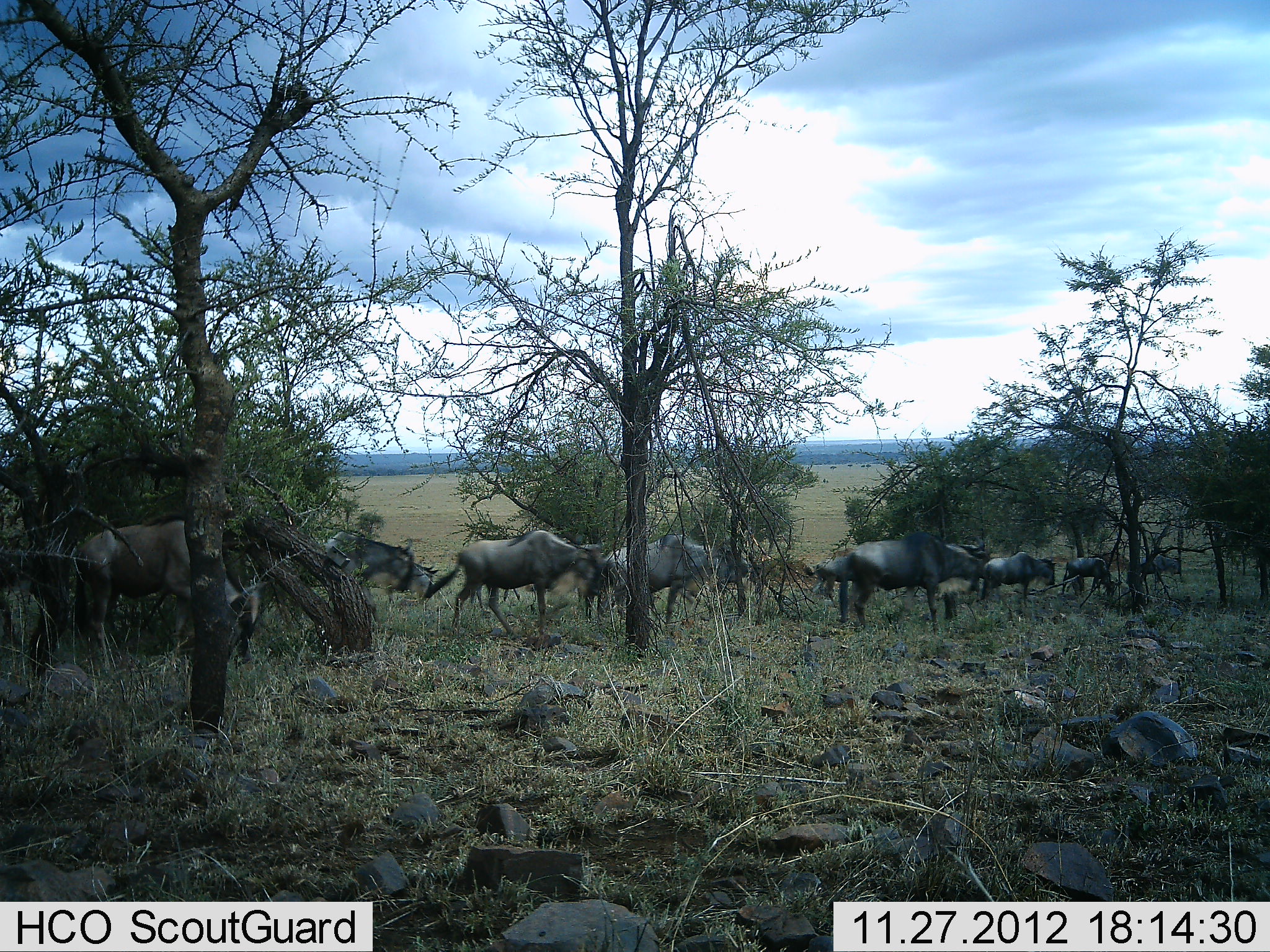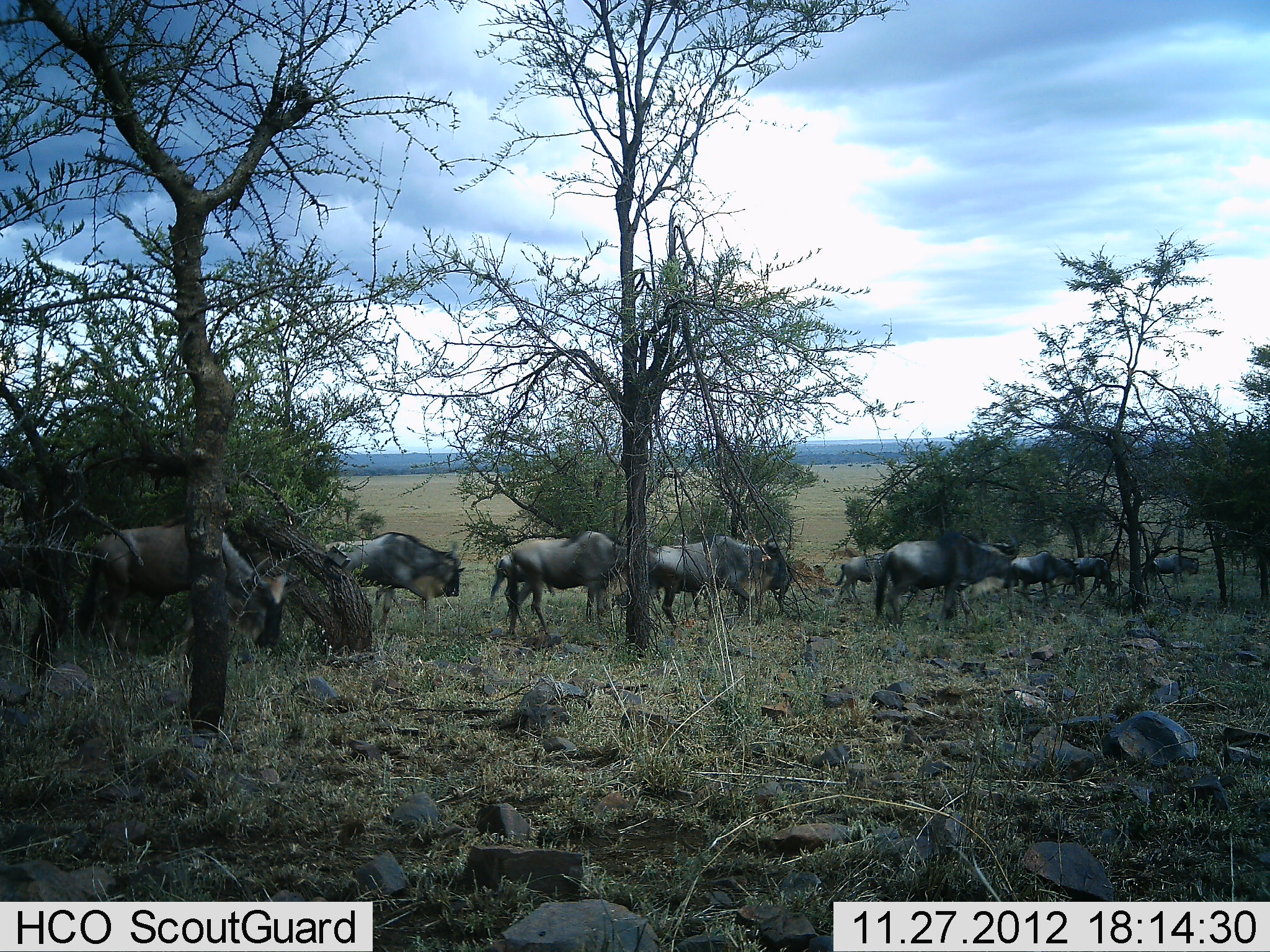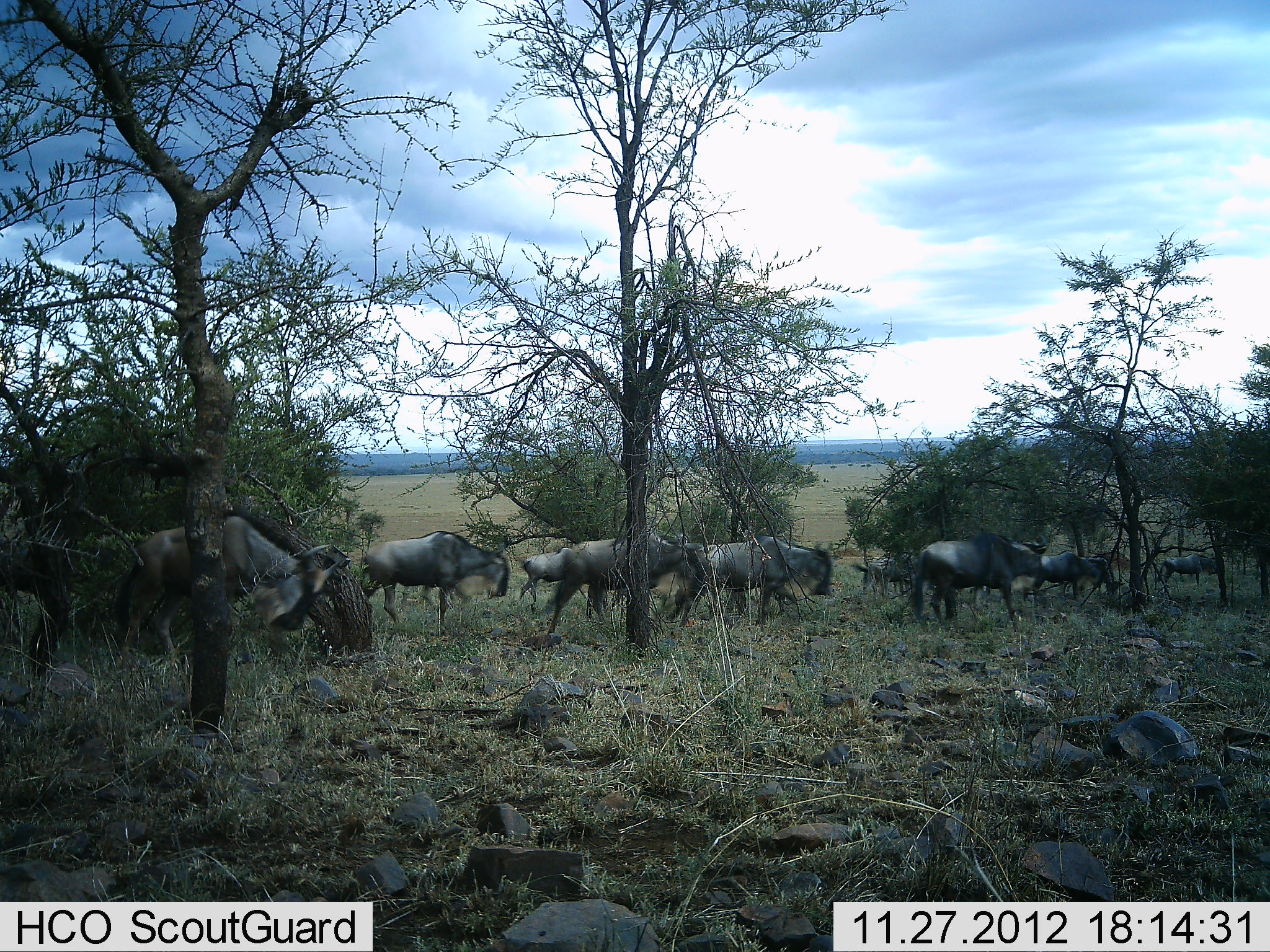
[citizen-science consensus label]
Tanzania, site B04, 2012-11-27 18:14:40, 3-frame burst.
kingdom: Animalia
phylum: Chordata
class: Mammalia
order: Artiodactyla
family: Bovidae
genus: Connochaetes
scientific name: Connochaetes taurinus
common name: blue wildebeest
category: wildebeest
Wildebeest (blue wildebeest) (Connochaetes taurinus), count 11-50. Behavior (volunteer vote fractions): standing 10%, resting 0%, moving 100%, interacting 0%. Young present (vote fraction): 10%. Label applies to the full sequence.